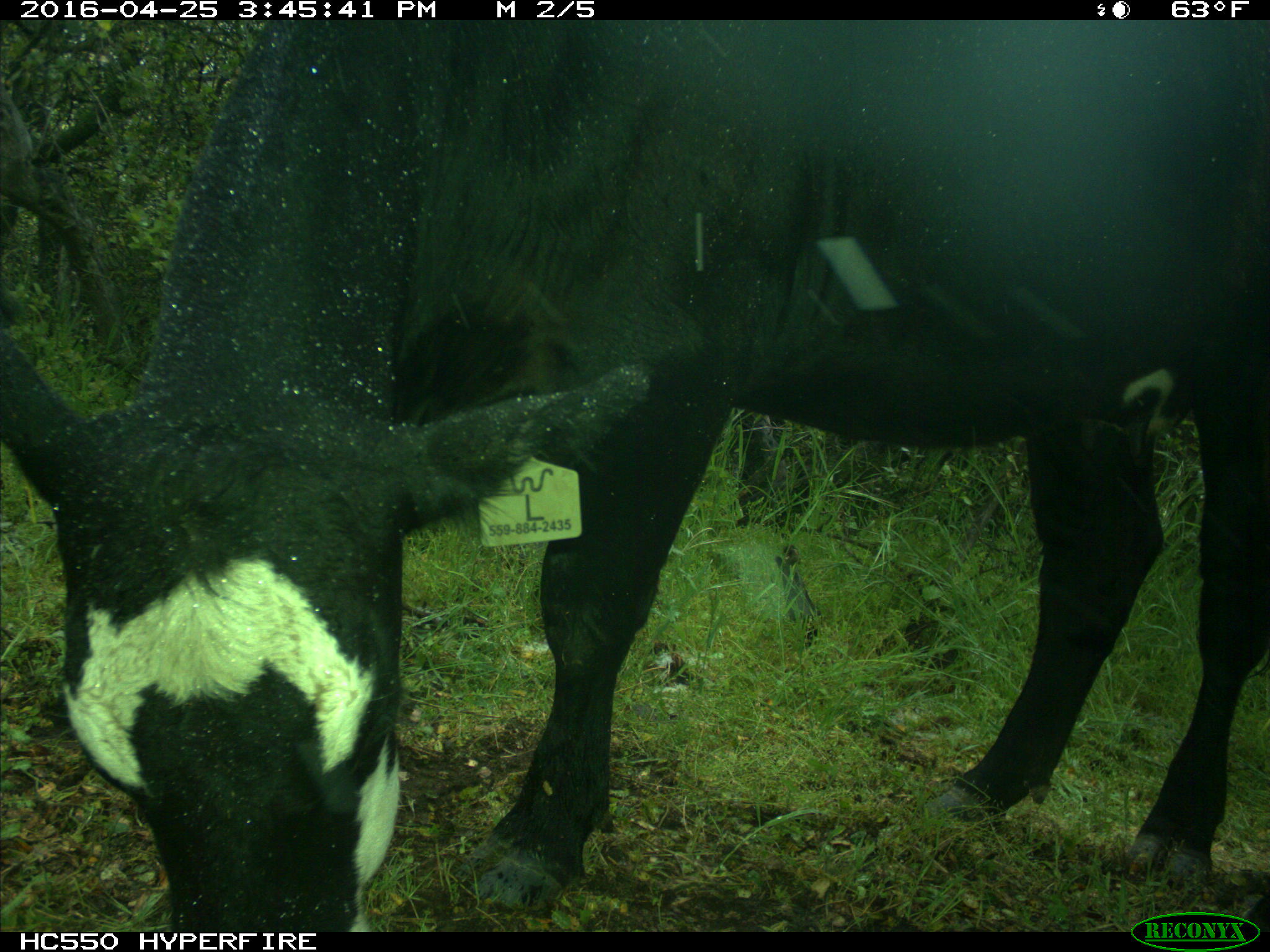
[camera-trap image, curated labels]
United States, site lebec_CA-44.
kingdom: Animalia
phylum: Chordata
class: Mammalia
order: Artiodactyla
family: Bovidae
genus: Bos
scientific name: Bos taurus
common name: domestic cow